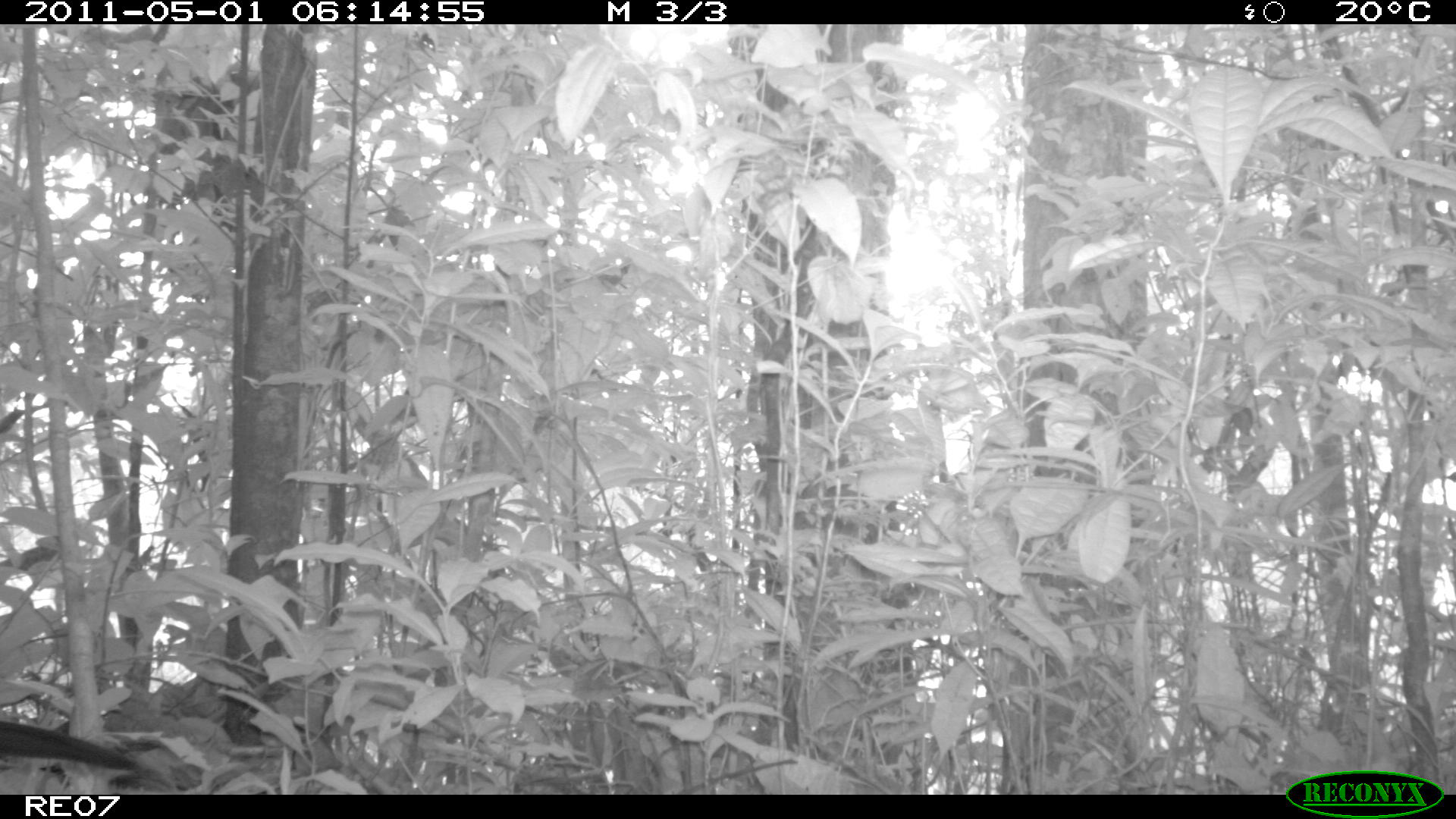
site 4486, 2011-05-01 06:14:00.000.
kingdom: Animalia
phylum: Chordata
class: Aves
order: Cuculiformes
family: Cuculidae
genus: Coua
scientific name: Coua serriana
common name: red-breasted coua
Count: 2.